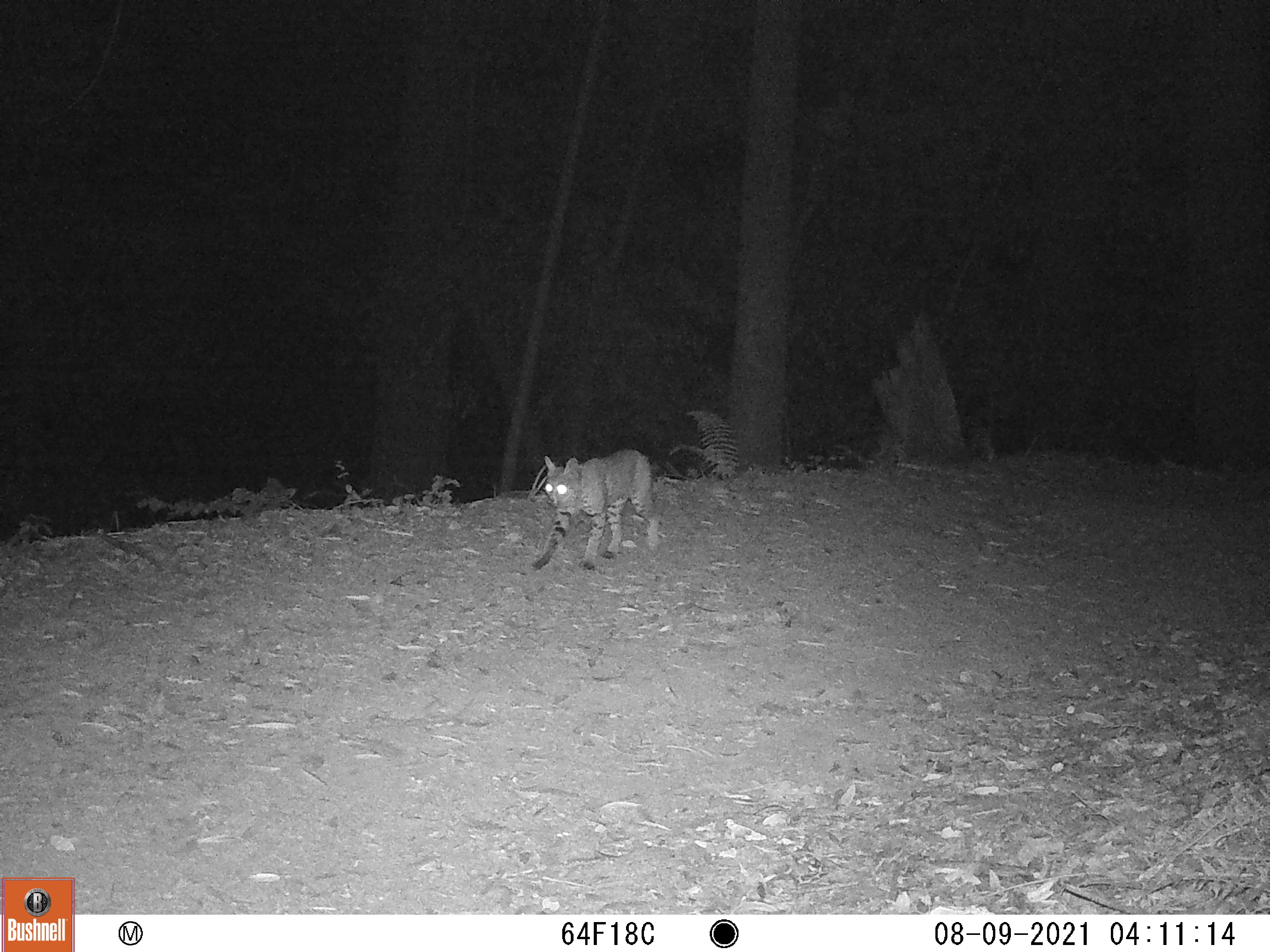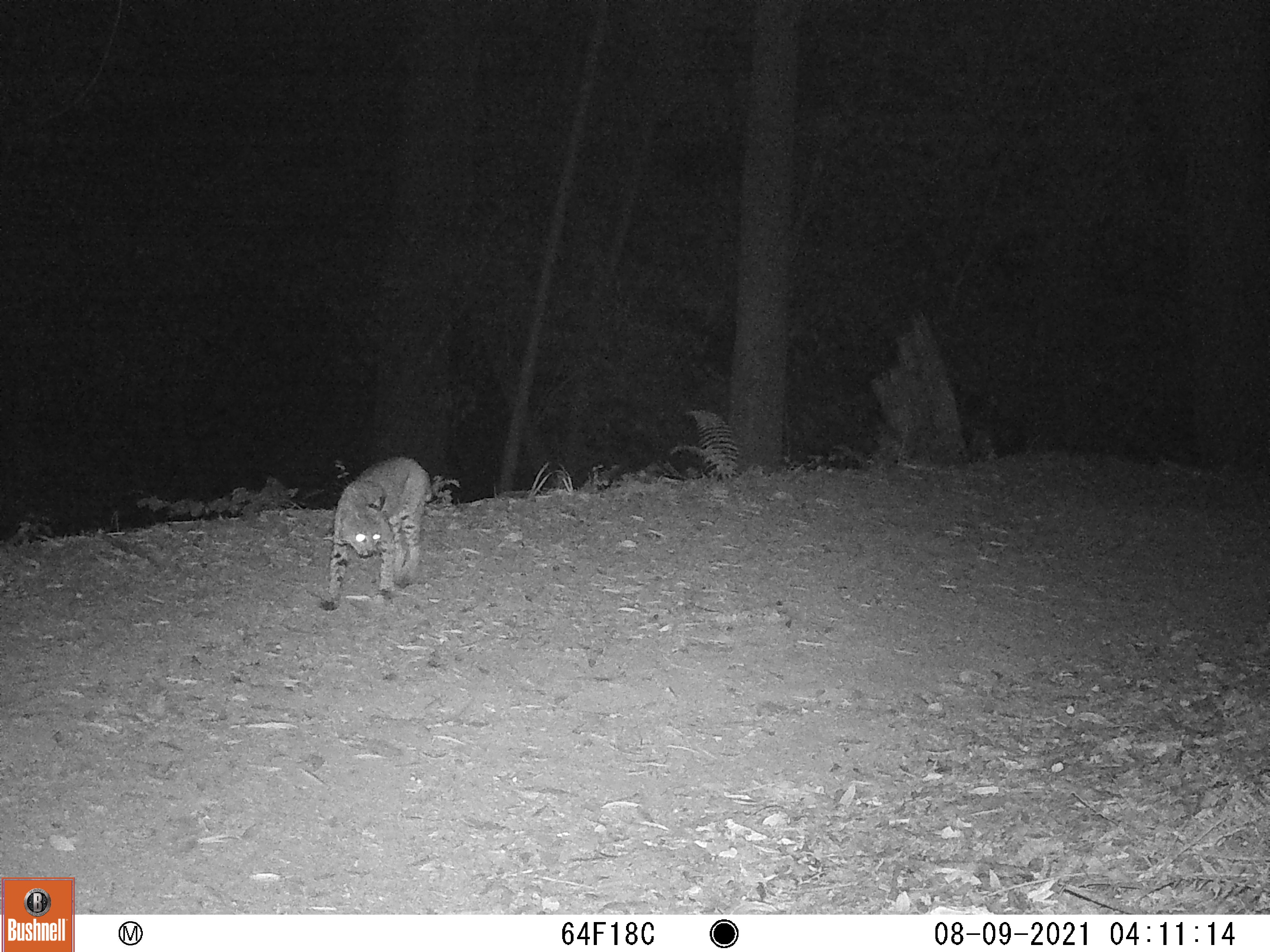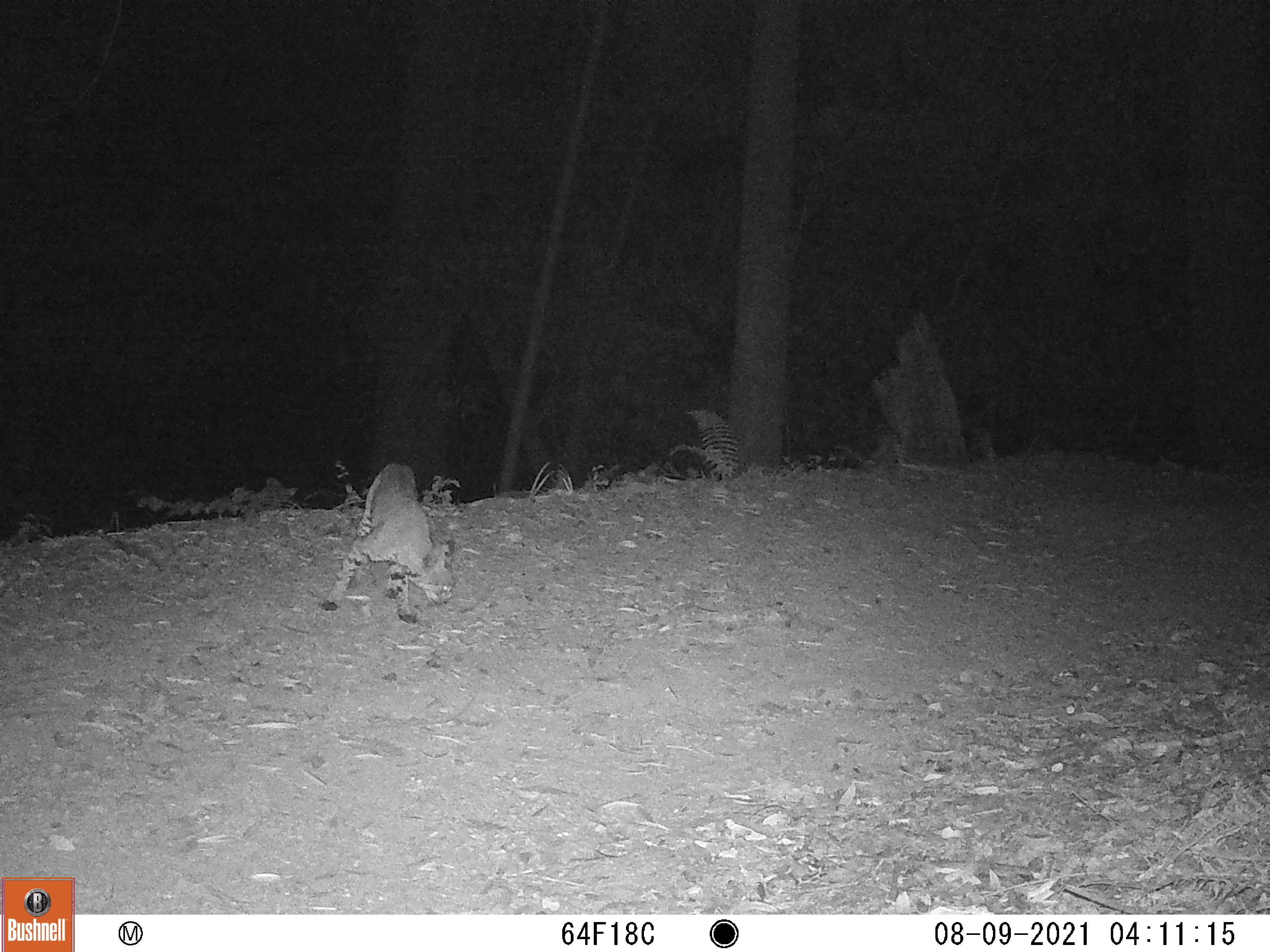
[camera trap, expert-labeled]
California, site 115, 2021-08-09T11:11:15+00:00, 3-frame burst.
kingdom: Animalia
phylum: Chordata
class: Mammalia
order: Carnivora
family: Felidae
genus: Lynx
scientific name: Lynx rufus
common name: bobcat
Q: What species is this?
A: Bobcat (Lynx rufus).